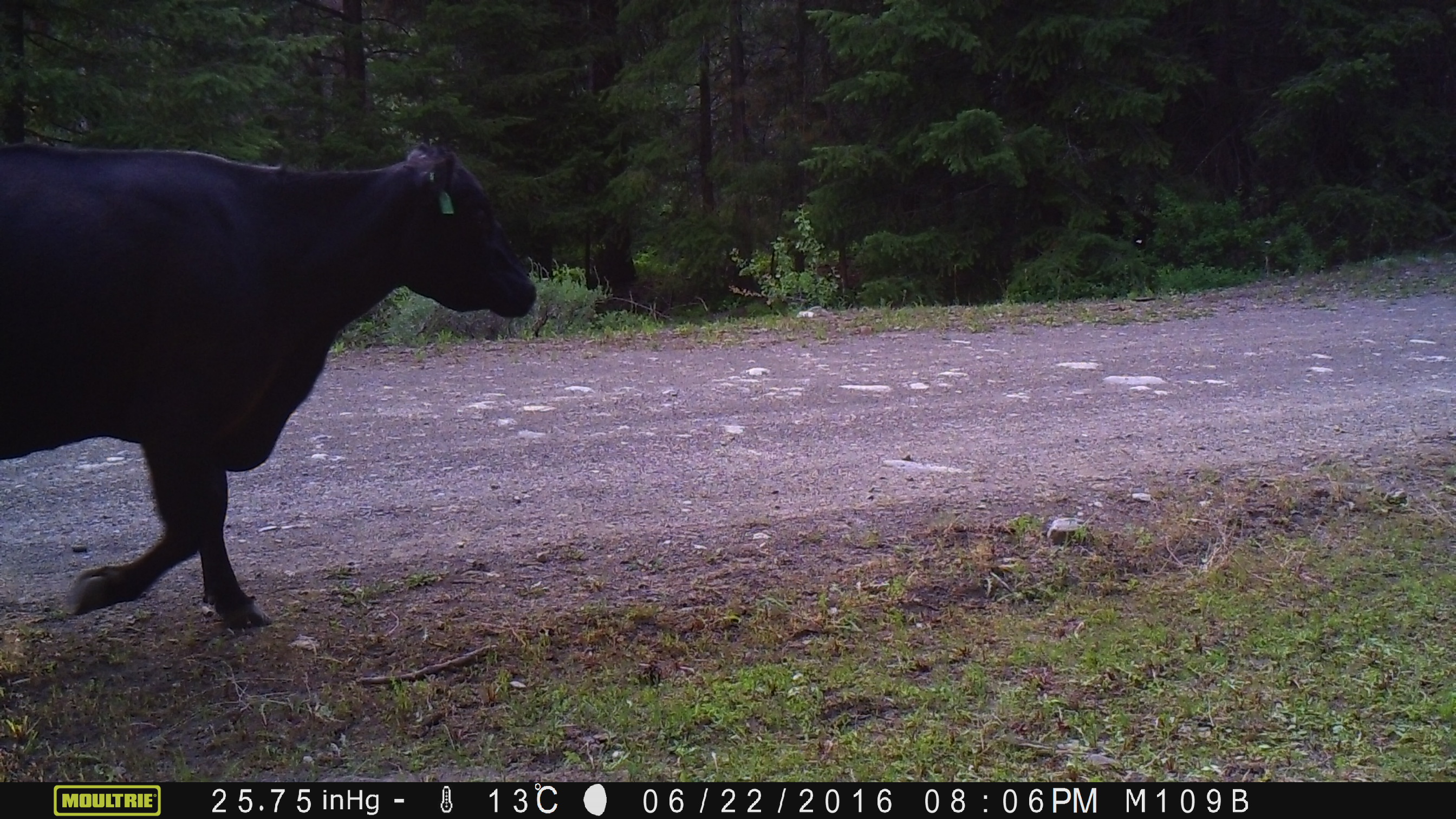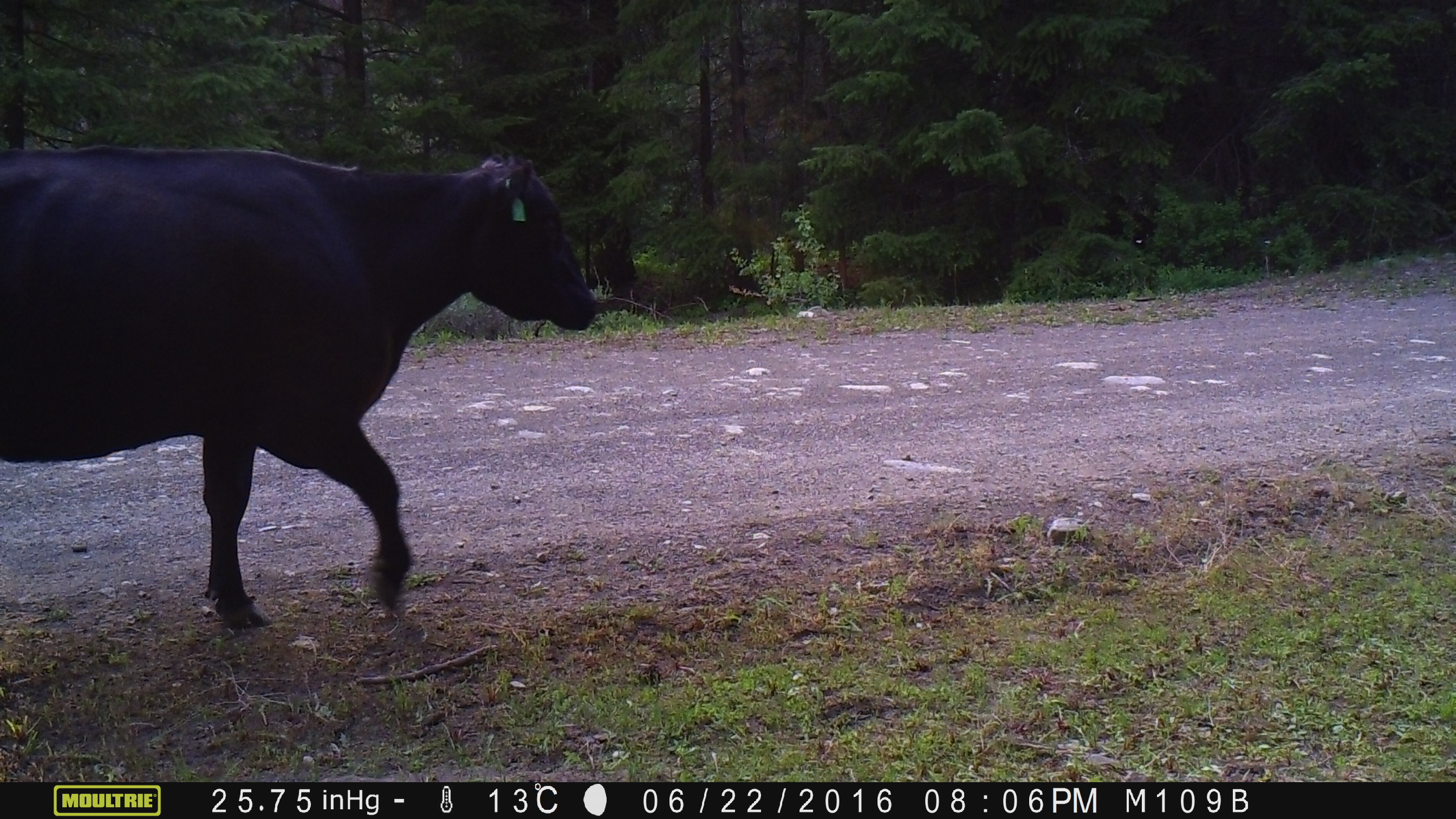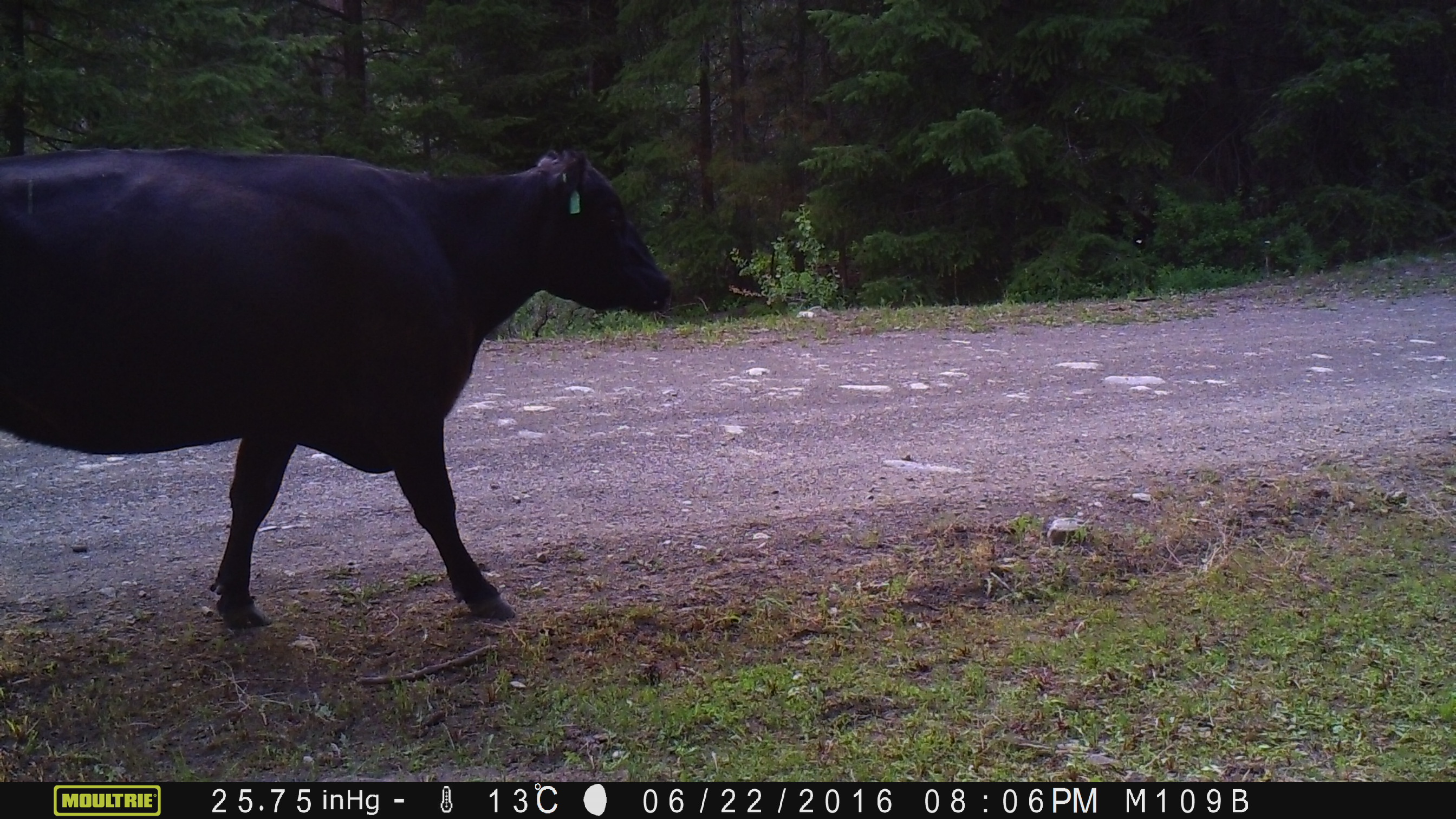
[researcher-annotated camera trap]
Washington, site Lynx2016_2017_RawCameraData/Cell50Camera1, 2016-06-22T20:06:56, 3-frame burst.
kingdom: Animalia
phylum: Chordata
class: Mammalia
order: Artiodactyla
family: Bovidae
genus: Bos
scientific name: Bos taurus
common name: domestic cattle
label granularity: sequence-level